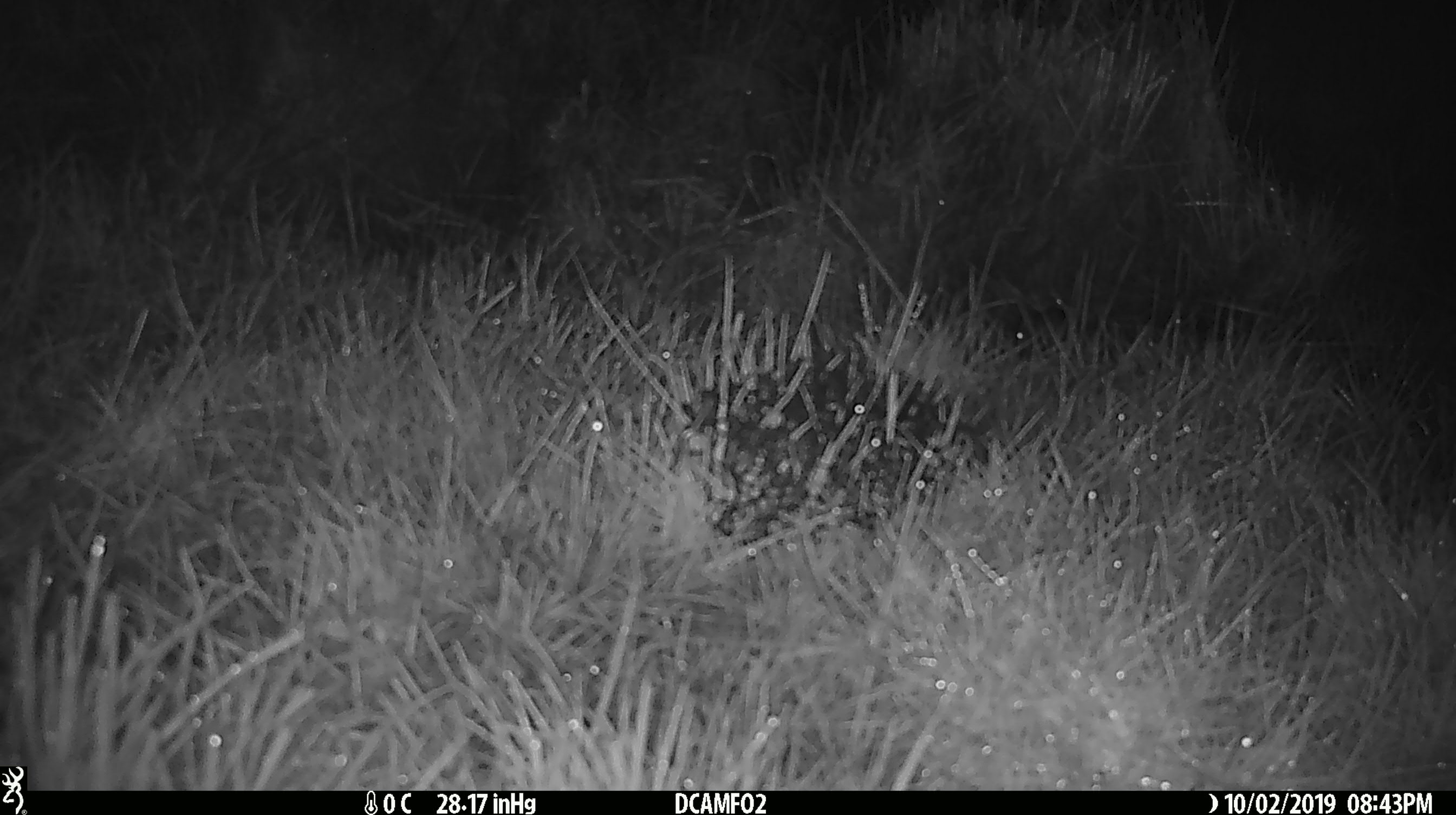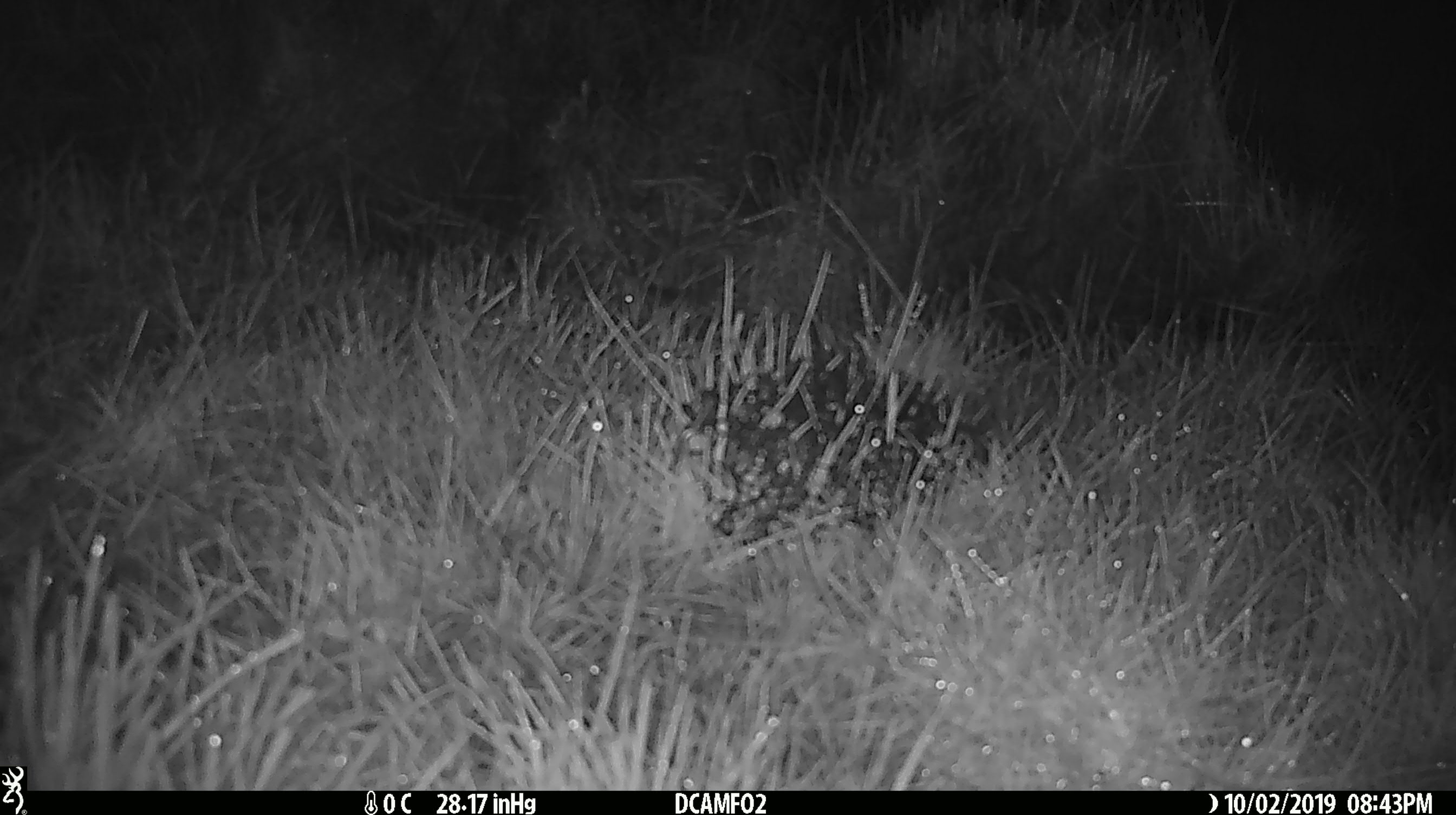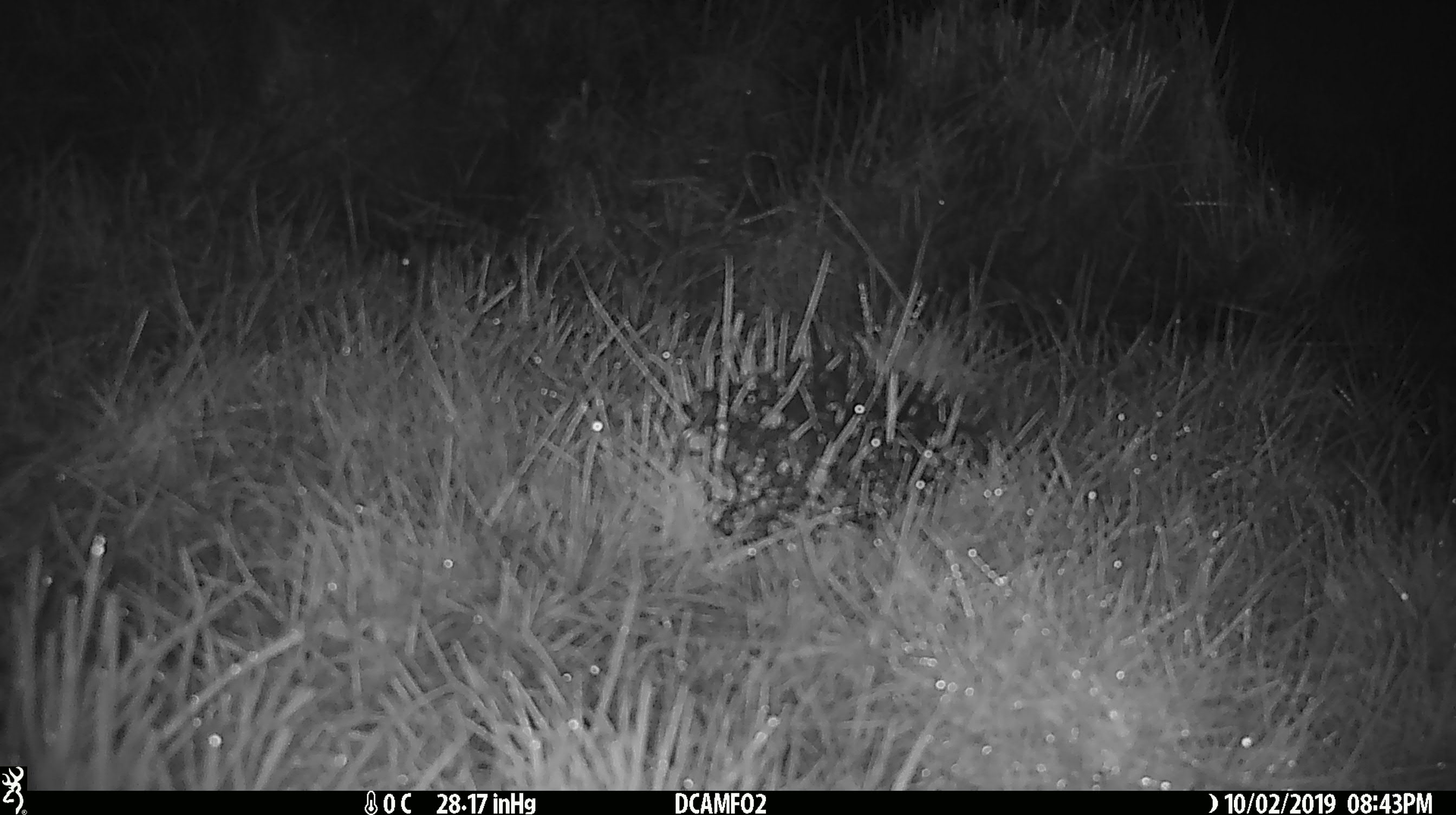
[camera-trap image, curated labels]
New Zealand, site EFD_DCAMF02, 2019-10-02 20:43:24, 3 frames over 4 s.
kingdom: Animalia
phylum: Chordata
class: Mammalia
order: Rodentia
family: Muridae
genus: Mus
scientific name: Mus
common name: mouse